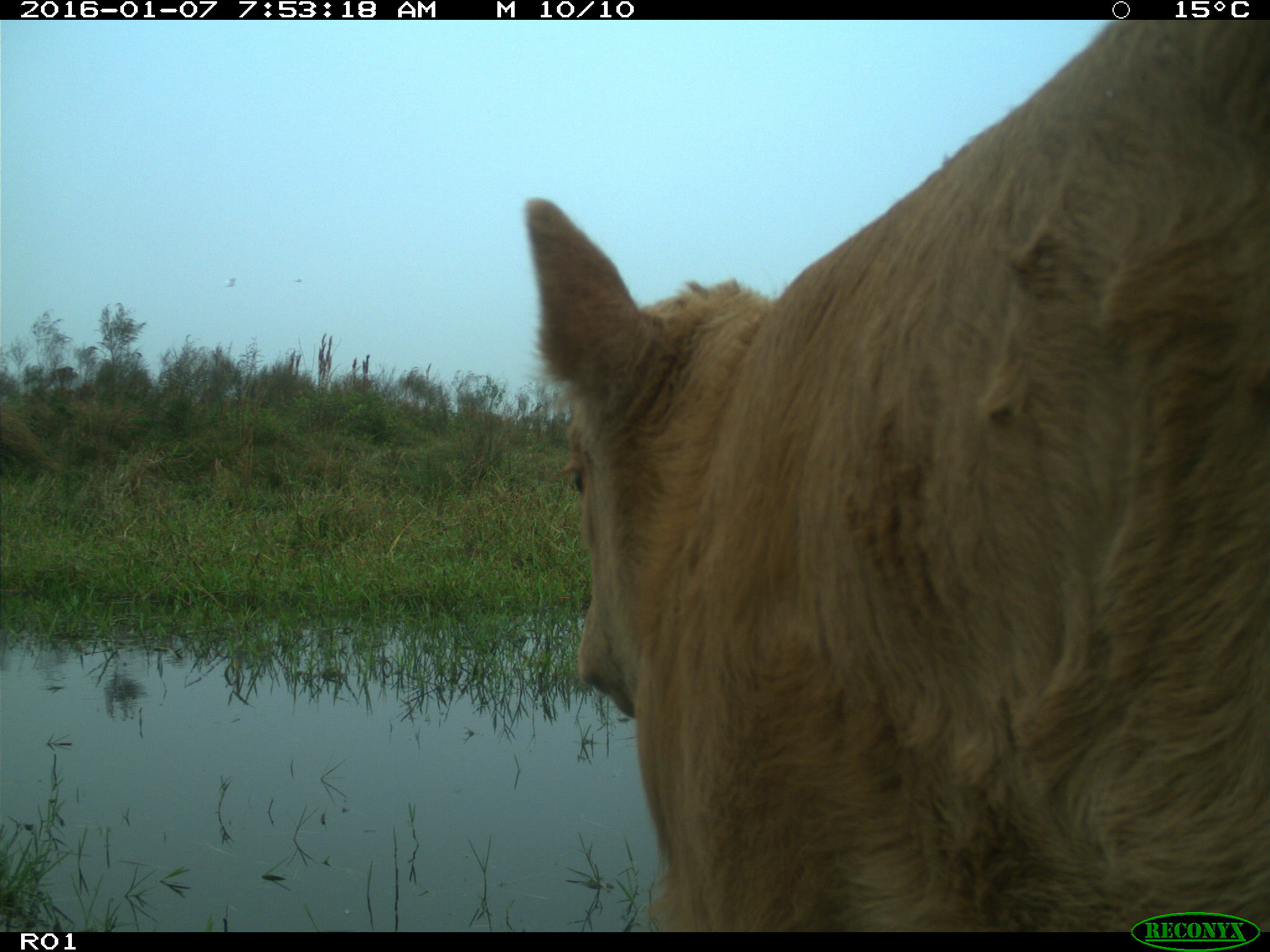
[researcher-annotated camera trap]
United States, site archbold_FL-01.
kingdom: Animalia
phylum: Chordata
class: Mammalia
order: Artiodactyla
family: Bovidae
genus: Bos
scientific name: Bos taurus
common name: domestic cow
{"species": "Bos taurus (domestic cow)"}